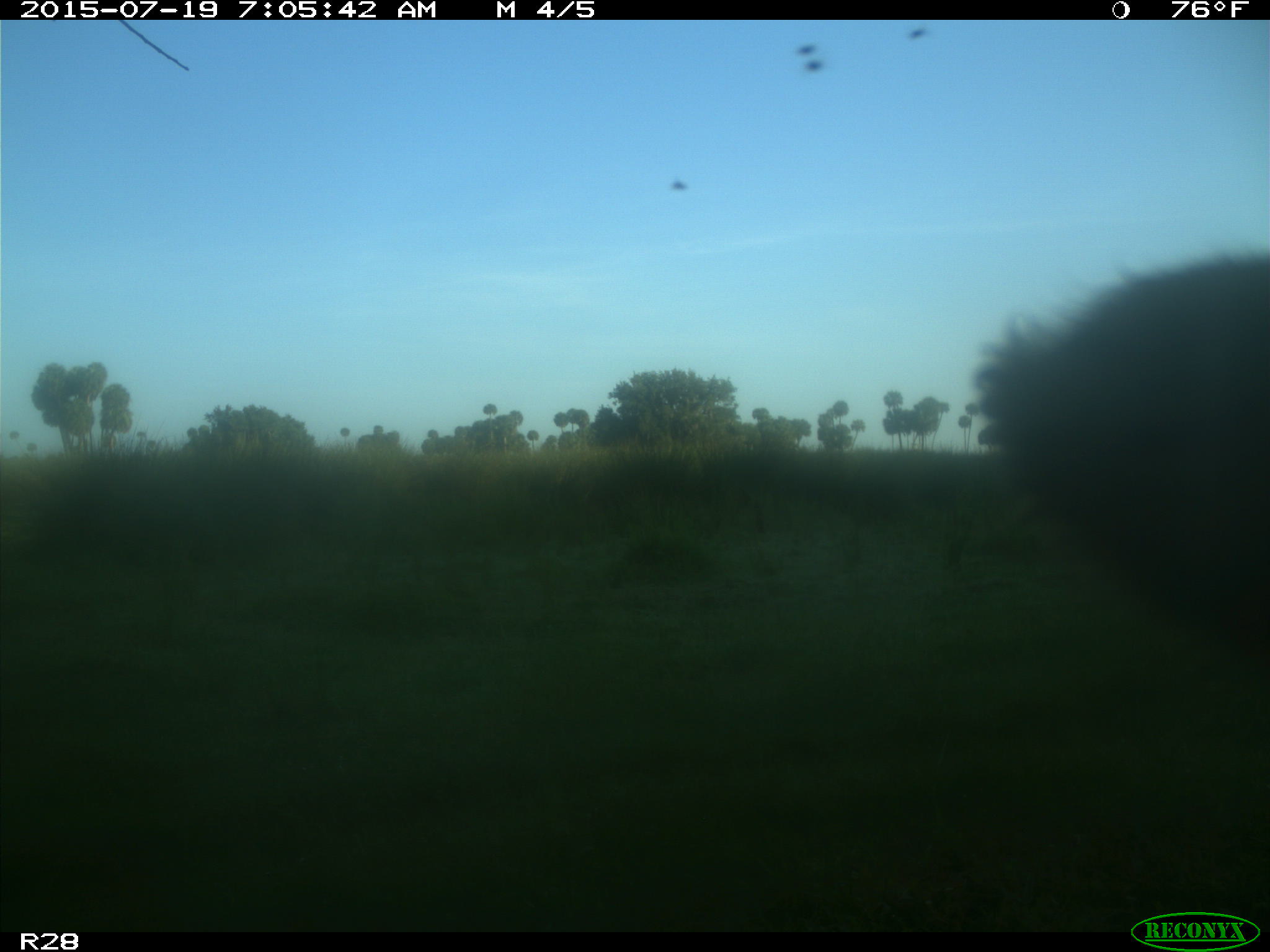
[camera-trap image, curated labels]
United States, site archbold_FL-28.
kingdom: Animalia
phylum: Chordata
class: Mammalia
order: Artiodactyla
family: Bovidae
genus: Bos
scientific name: Bos taurus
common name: domestic cow